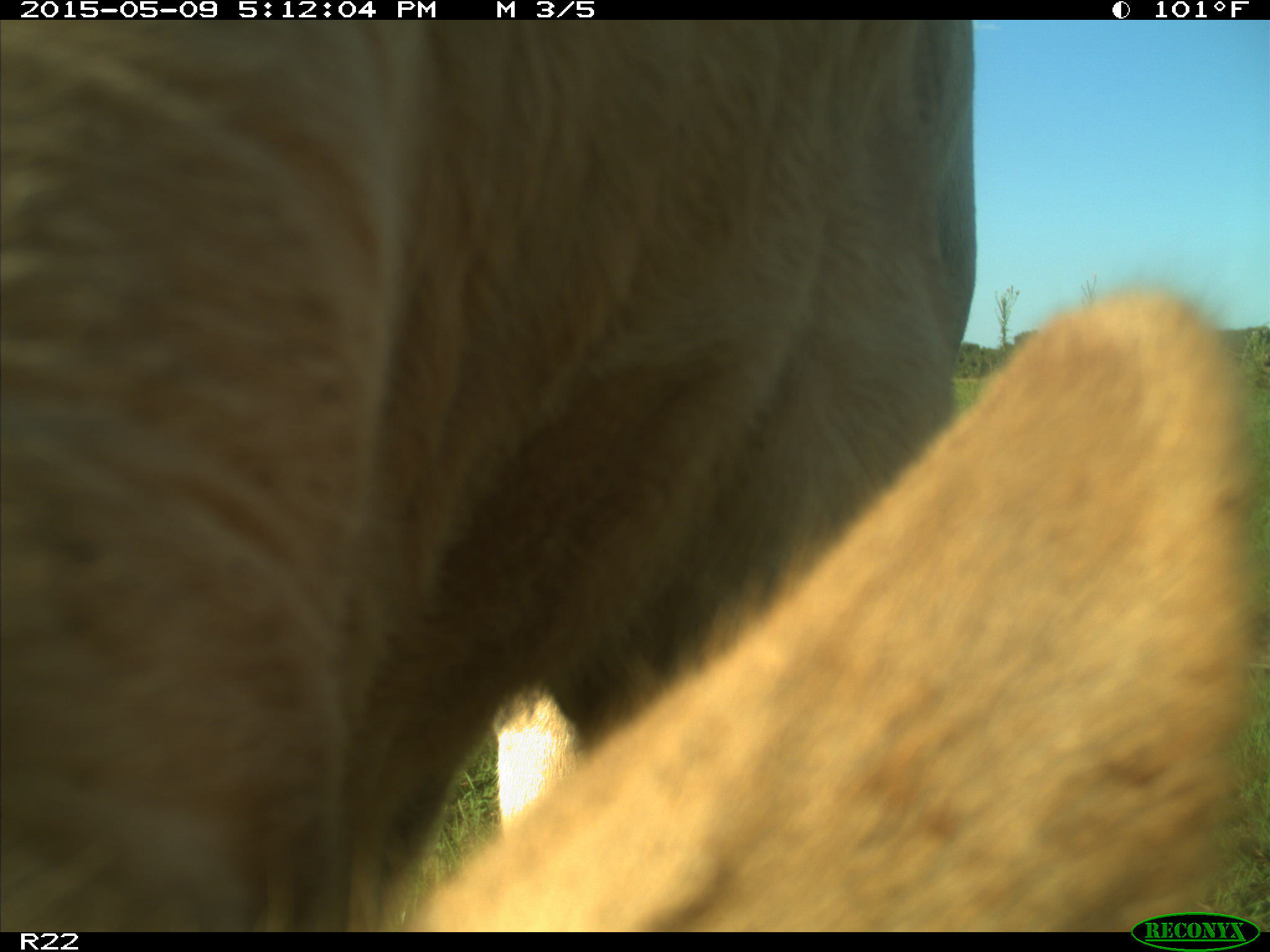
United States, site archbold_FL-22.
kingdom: Animalia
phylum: Chordata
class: Mammalia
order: Artiodactyla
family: Bovidae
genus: Bos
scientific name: Bos taurus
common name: domestic cow